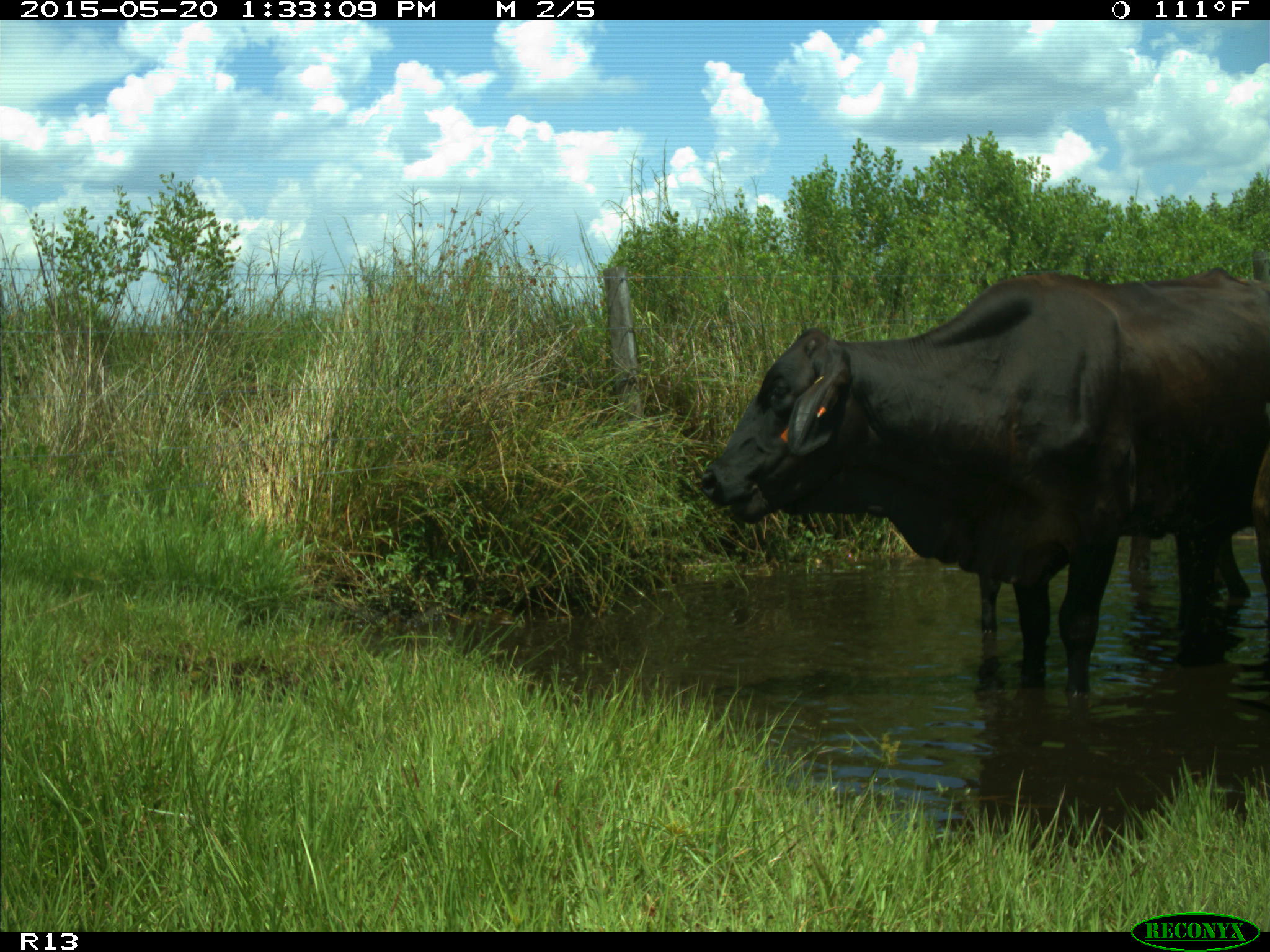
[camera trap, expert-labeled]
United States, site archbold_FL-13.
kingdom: Animalia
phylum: Chordata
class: Mammalia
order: Artiodactyla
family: Bovidae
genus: Bos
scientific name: Bos taurus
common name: domestic cow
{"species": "Bos taurus (domestic cow)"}